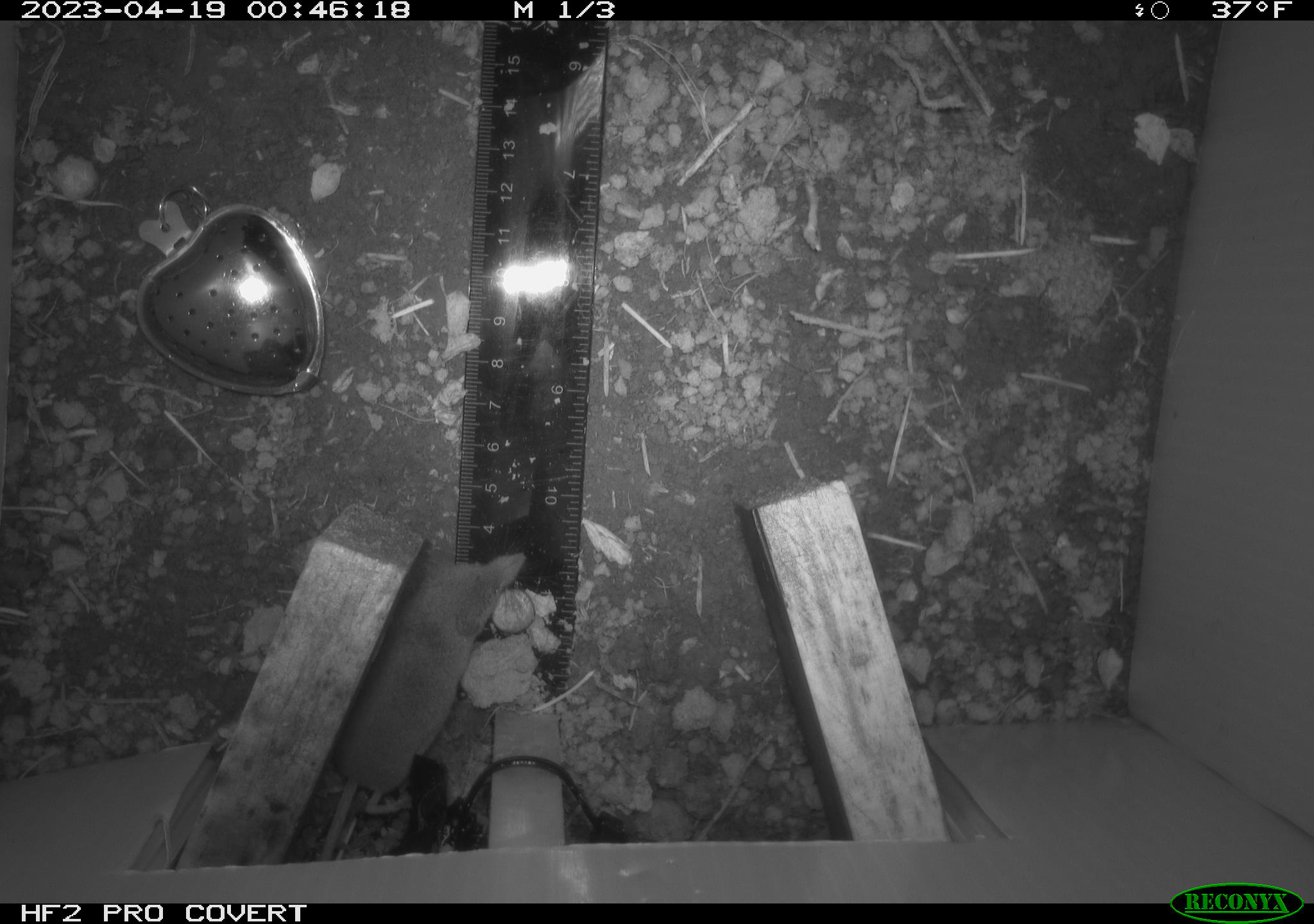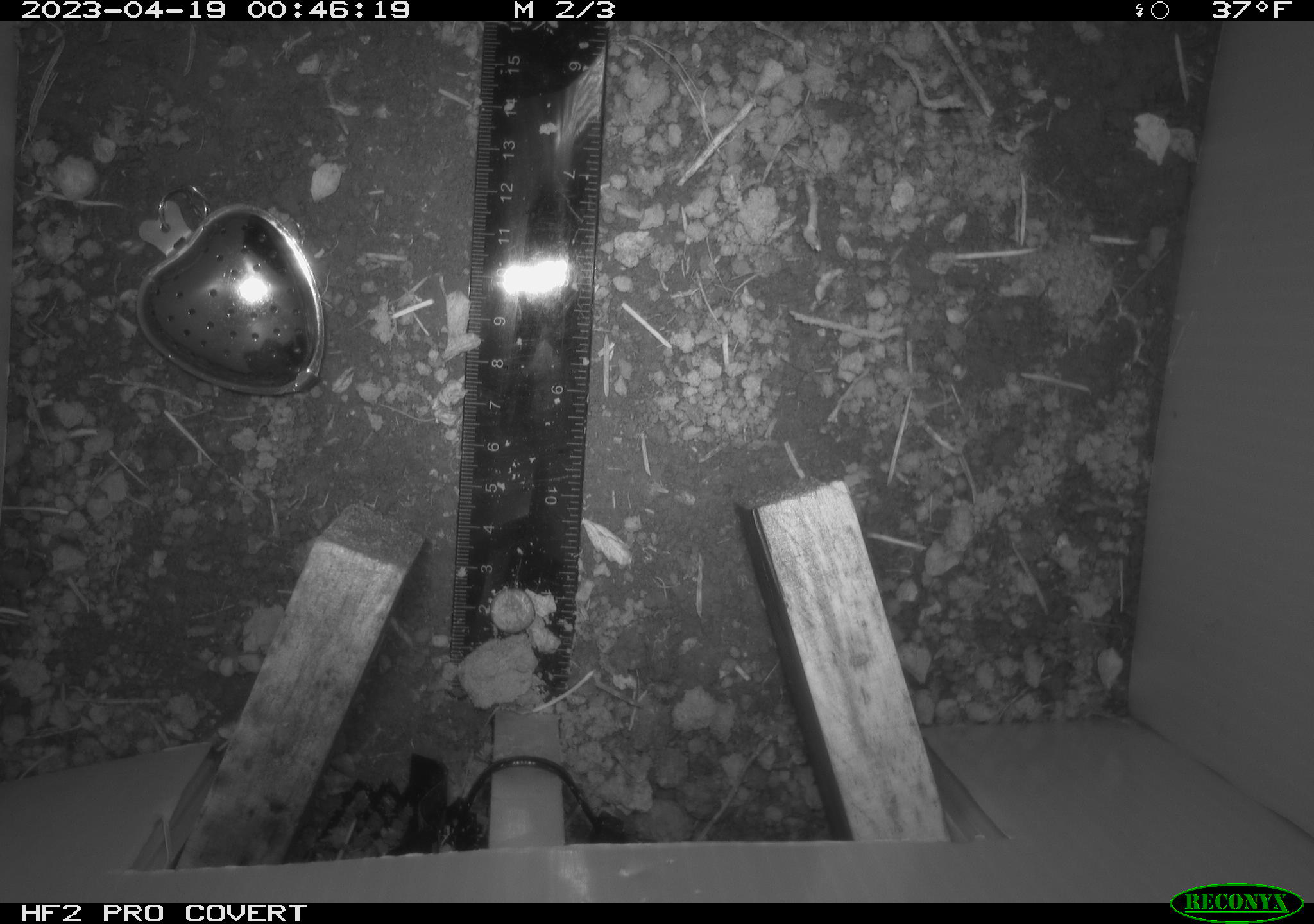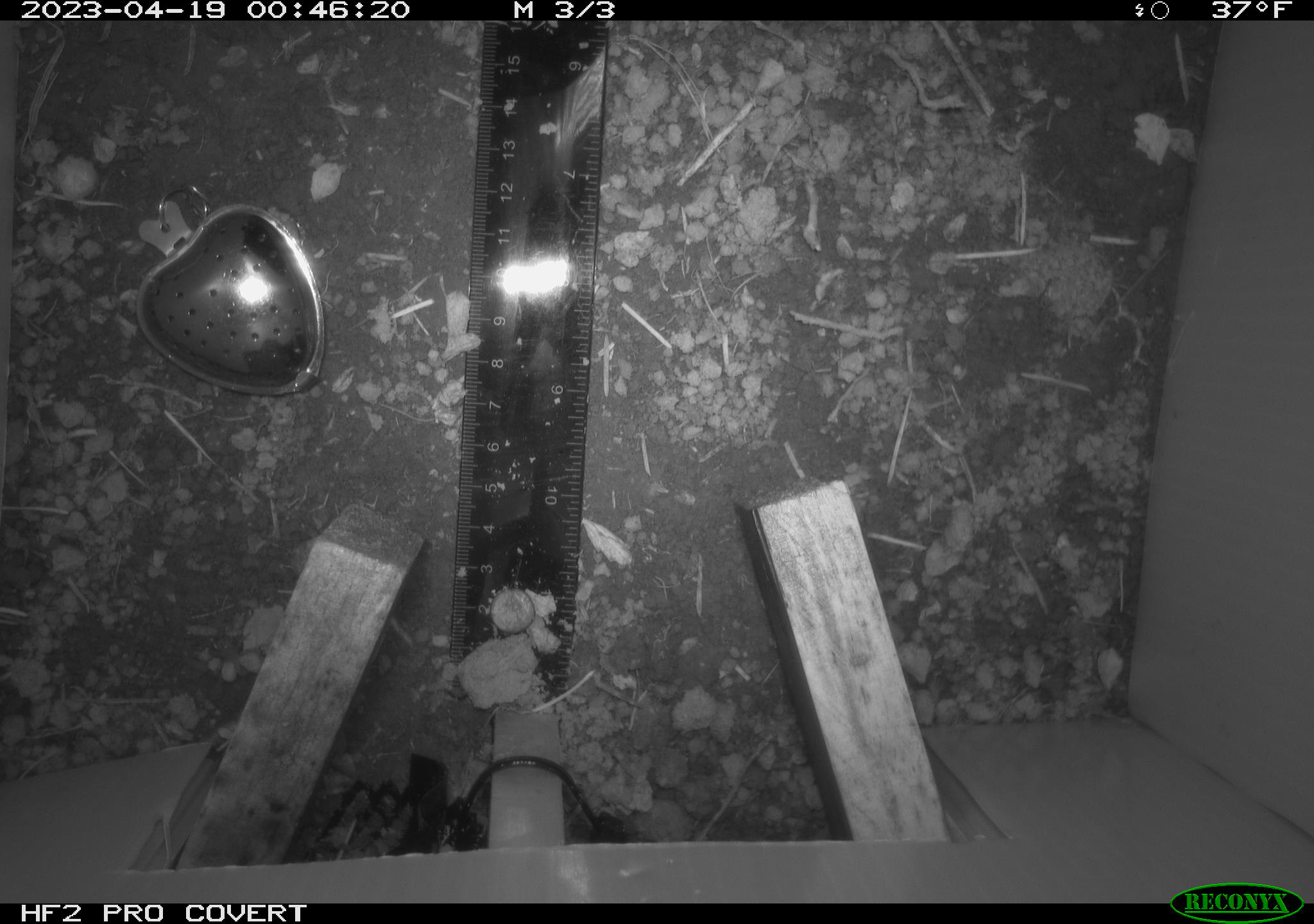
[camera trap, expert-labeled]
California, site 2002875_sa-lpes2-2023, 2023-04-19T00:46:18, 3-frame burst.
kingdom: Animalia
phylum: Chordata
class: Mammalia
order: Eulipotyphla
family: Soricidae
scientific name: Soricidae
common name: shrews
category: soricidae family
Soricidae family (shrews) (Soricidae).